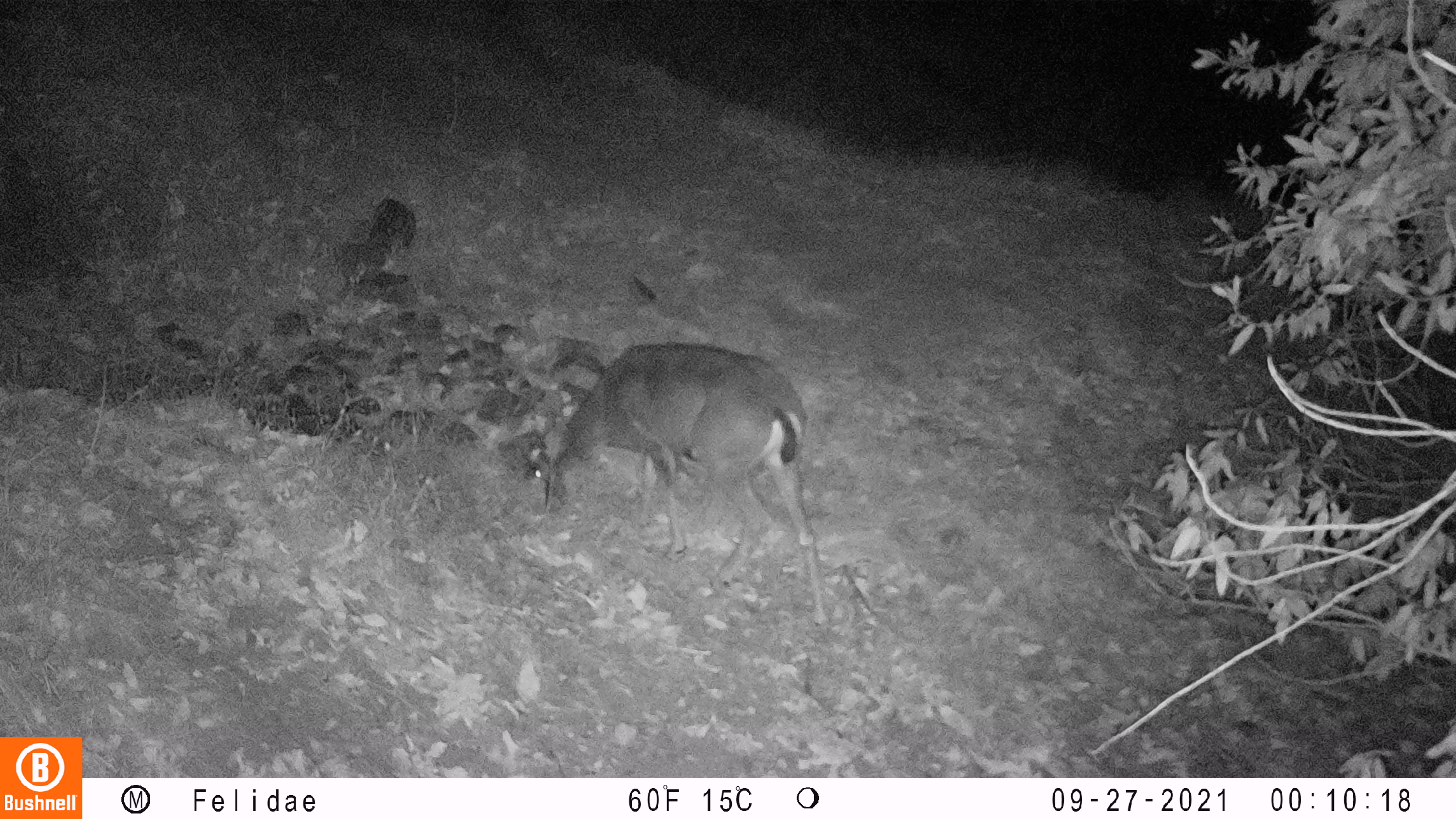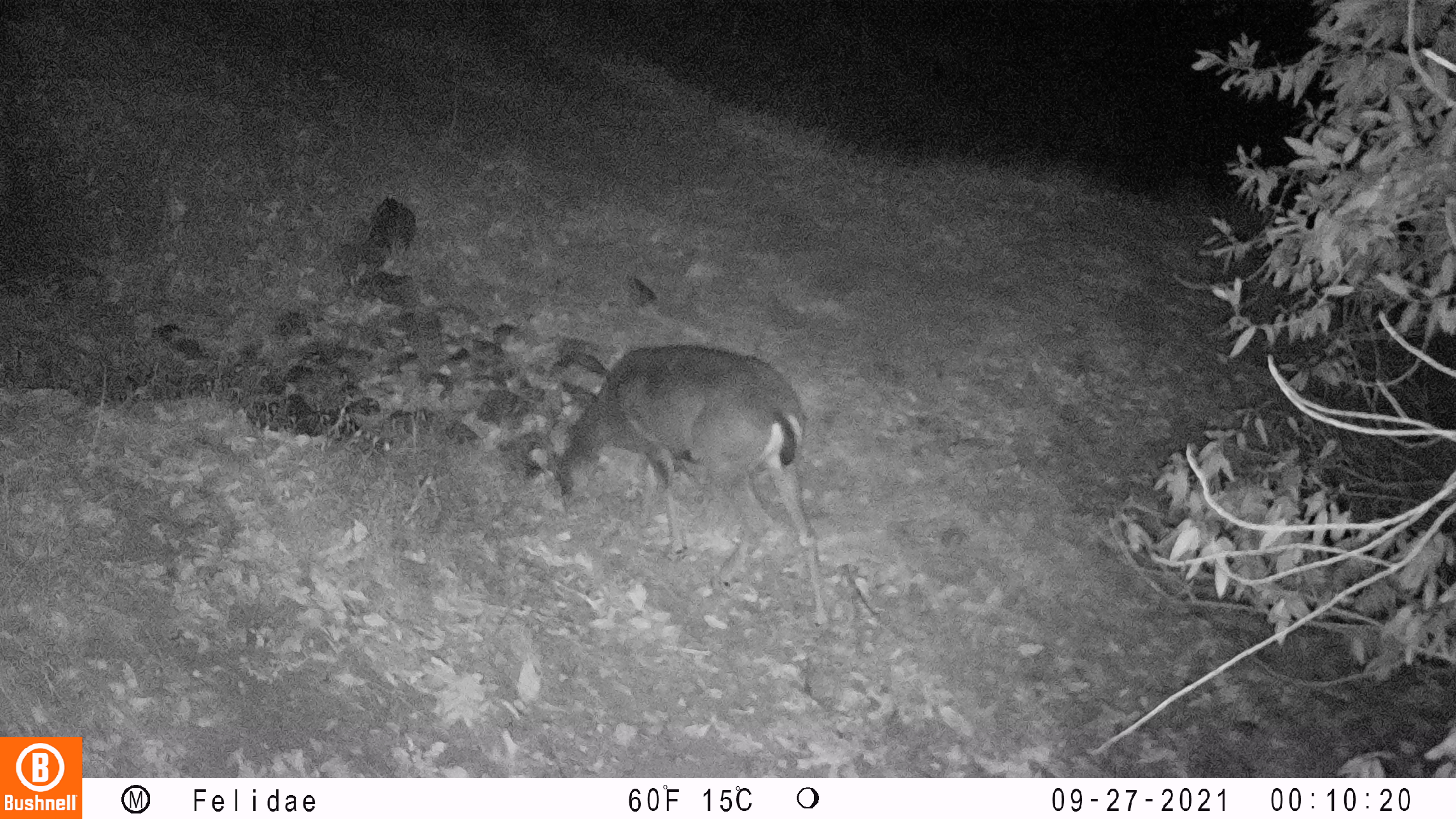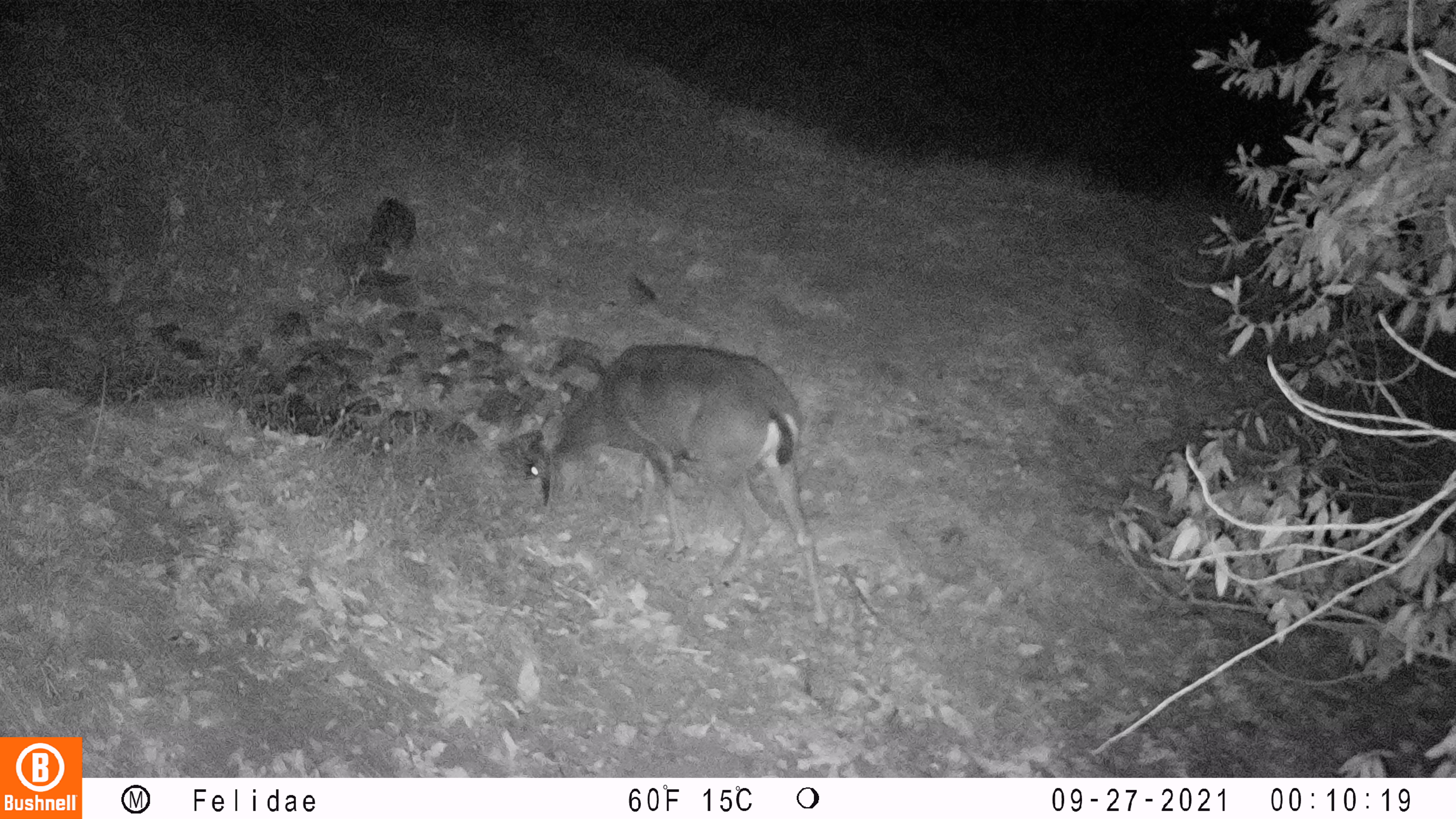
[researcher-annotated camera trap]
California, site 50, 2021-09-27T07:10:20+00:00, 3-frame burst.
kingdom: Animalia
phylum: Chordata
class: Mammalia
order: Artiodactyla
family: Cervidae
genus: Odocoileus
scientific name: Odocoileus hemionus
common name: mule deer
Mule deer (Odocoileus hemionus).